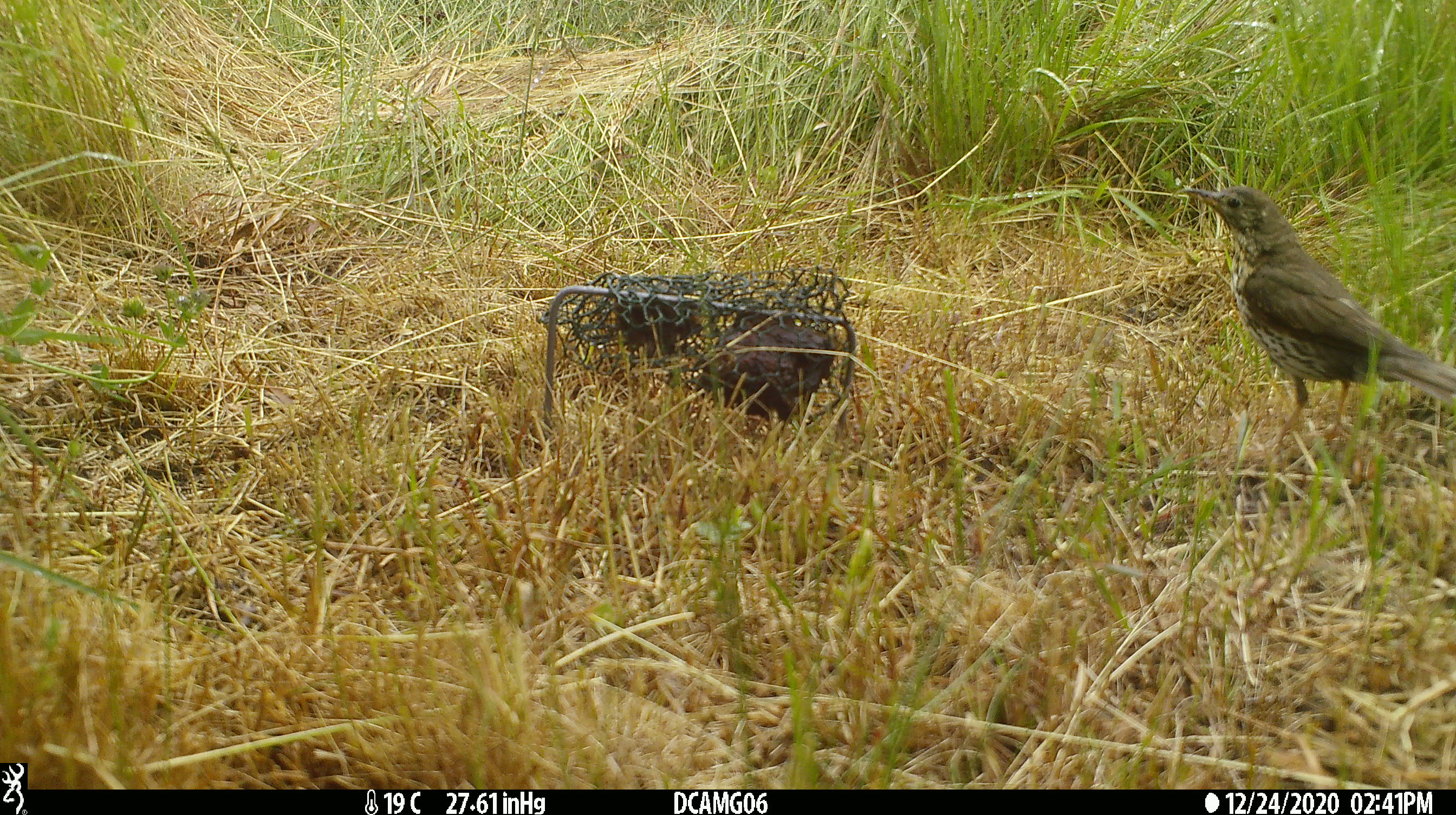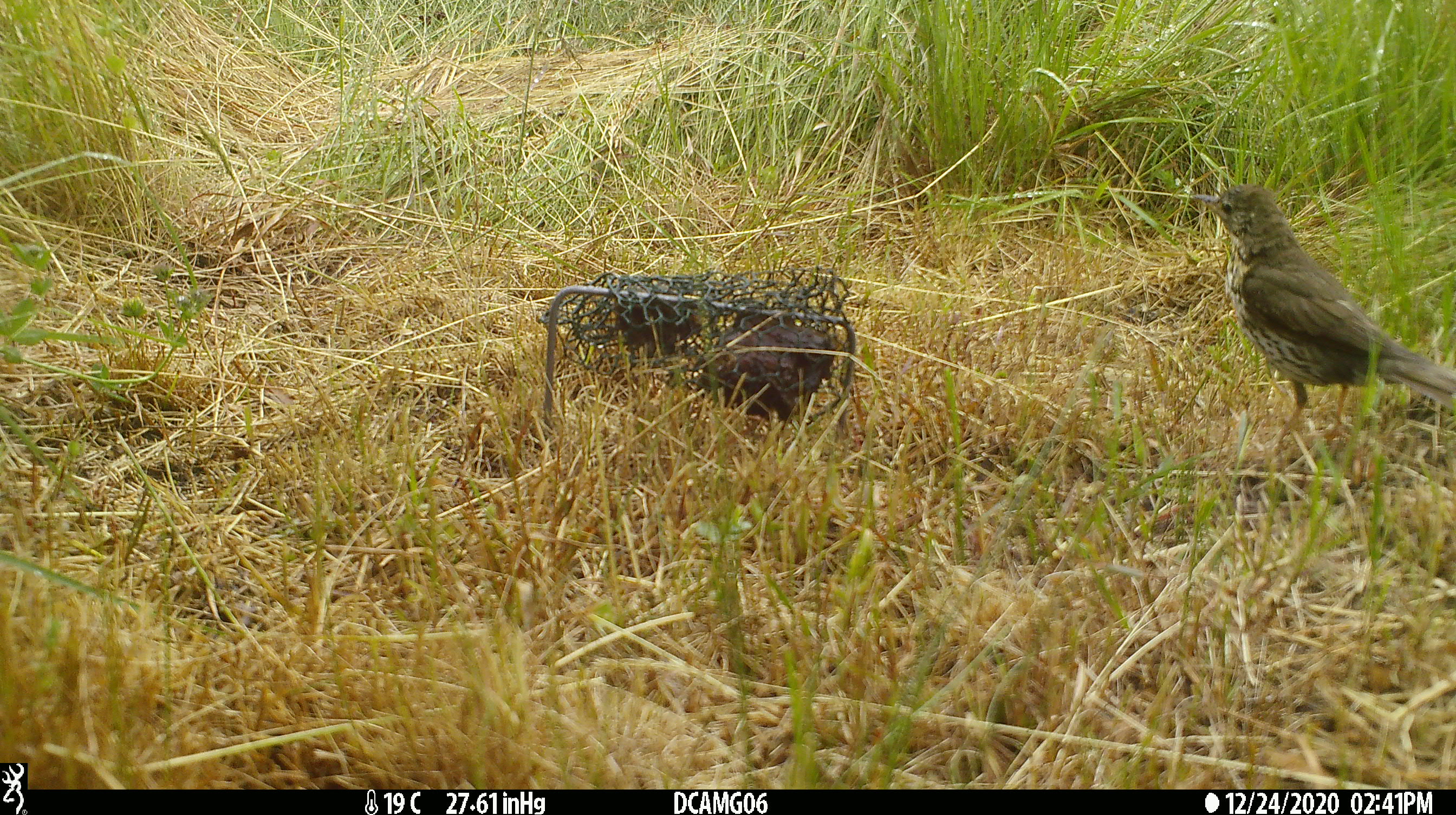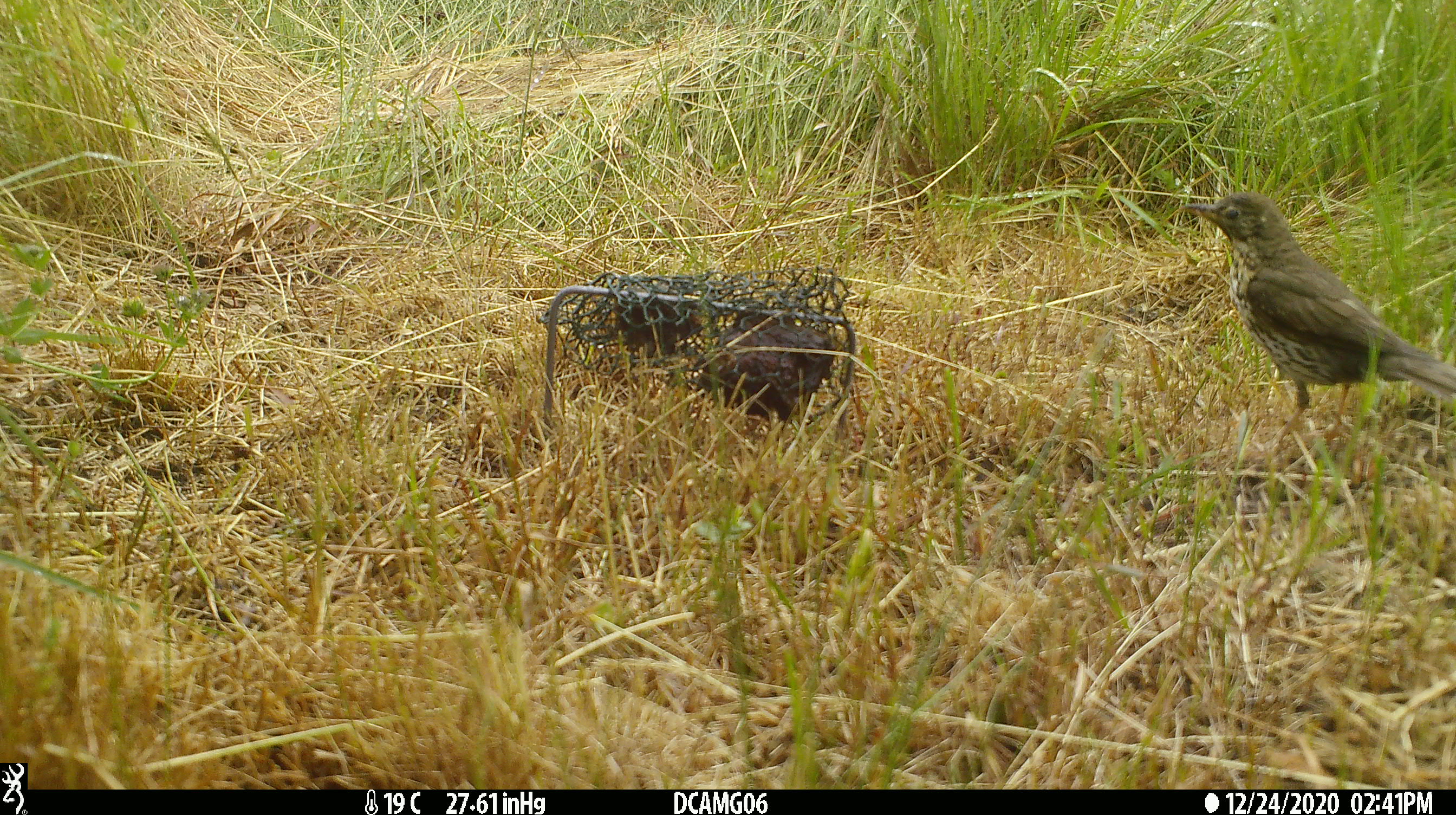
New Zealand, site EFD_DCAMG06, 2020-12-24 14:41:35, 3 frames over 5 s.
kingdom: Animalia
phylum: Chordata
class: Aves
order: Passeriformes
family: Turdidae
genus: Turdus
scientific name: Turdus philomelos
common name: song thrush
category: thrush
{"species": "thrush (song thrush) (Turdus philomelos)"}